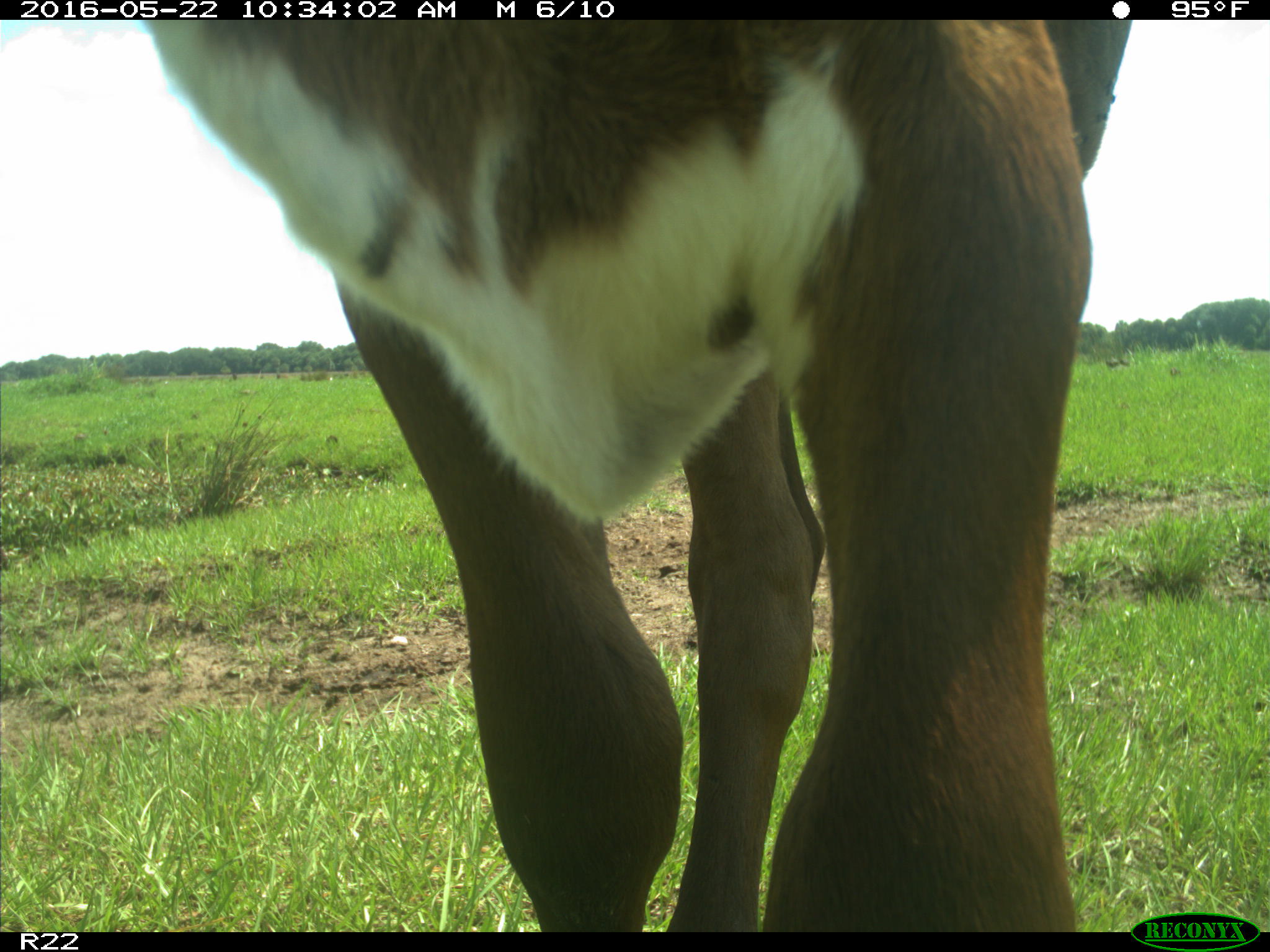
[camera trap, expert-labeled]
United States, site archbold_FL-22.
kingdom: Animalia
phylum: Chordata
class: Mammalia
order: Artiodactyla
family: Bovidae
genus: Bos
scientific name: Bos taurus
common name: domestic cow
Bos taurus (domestic cow).